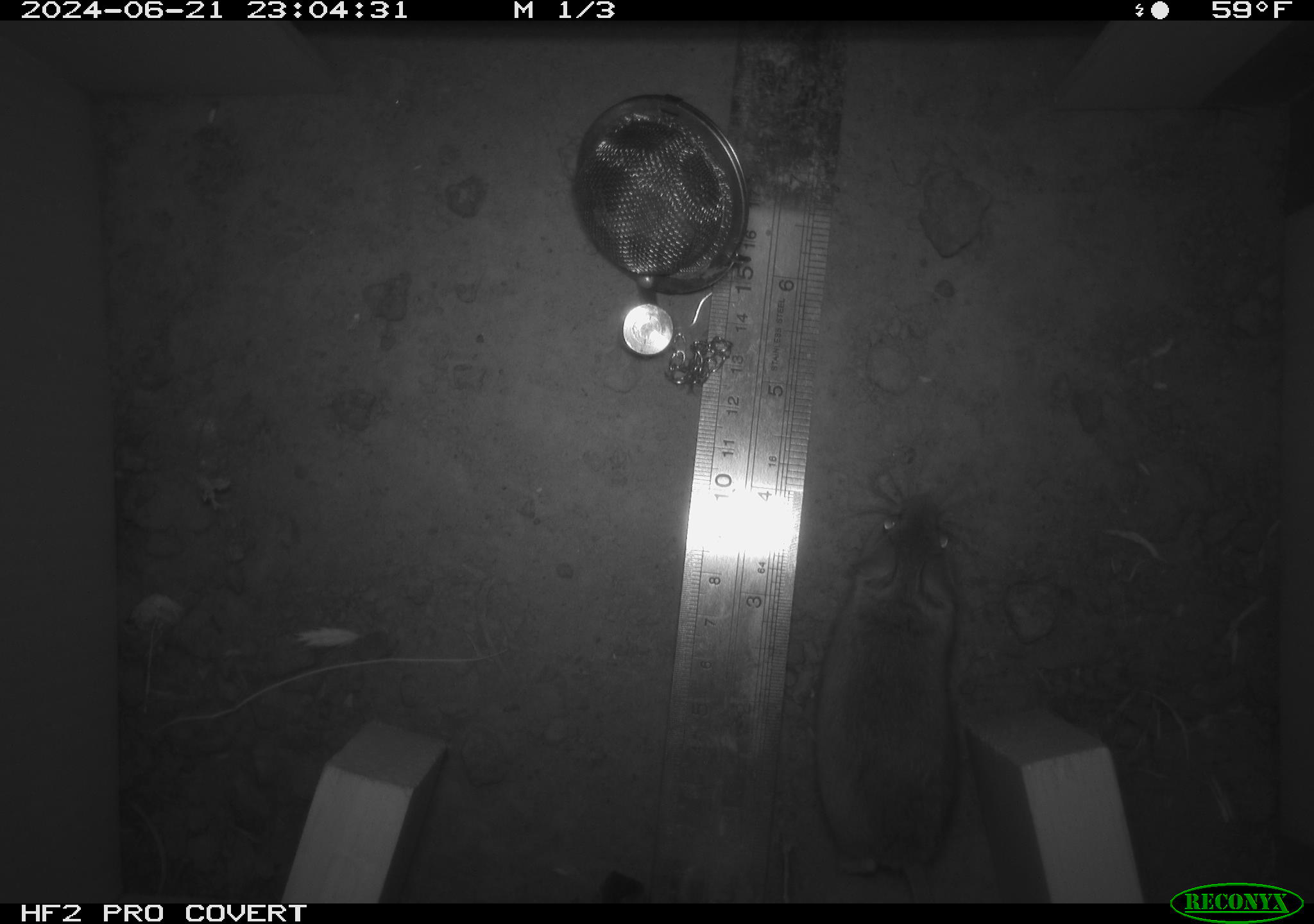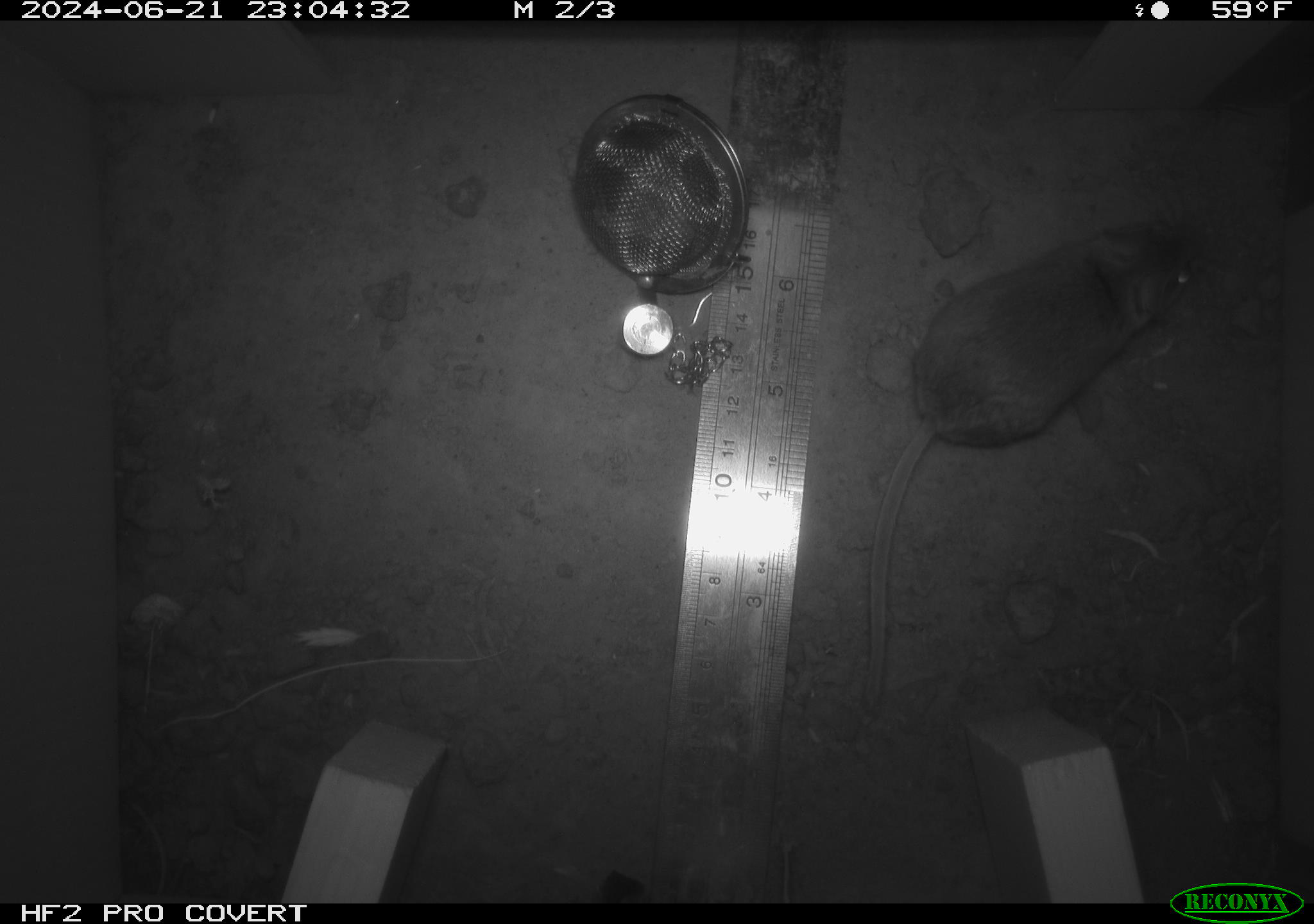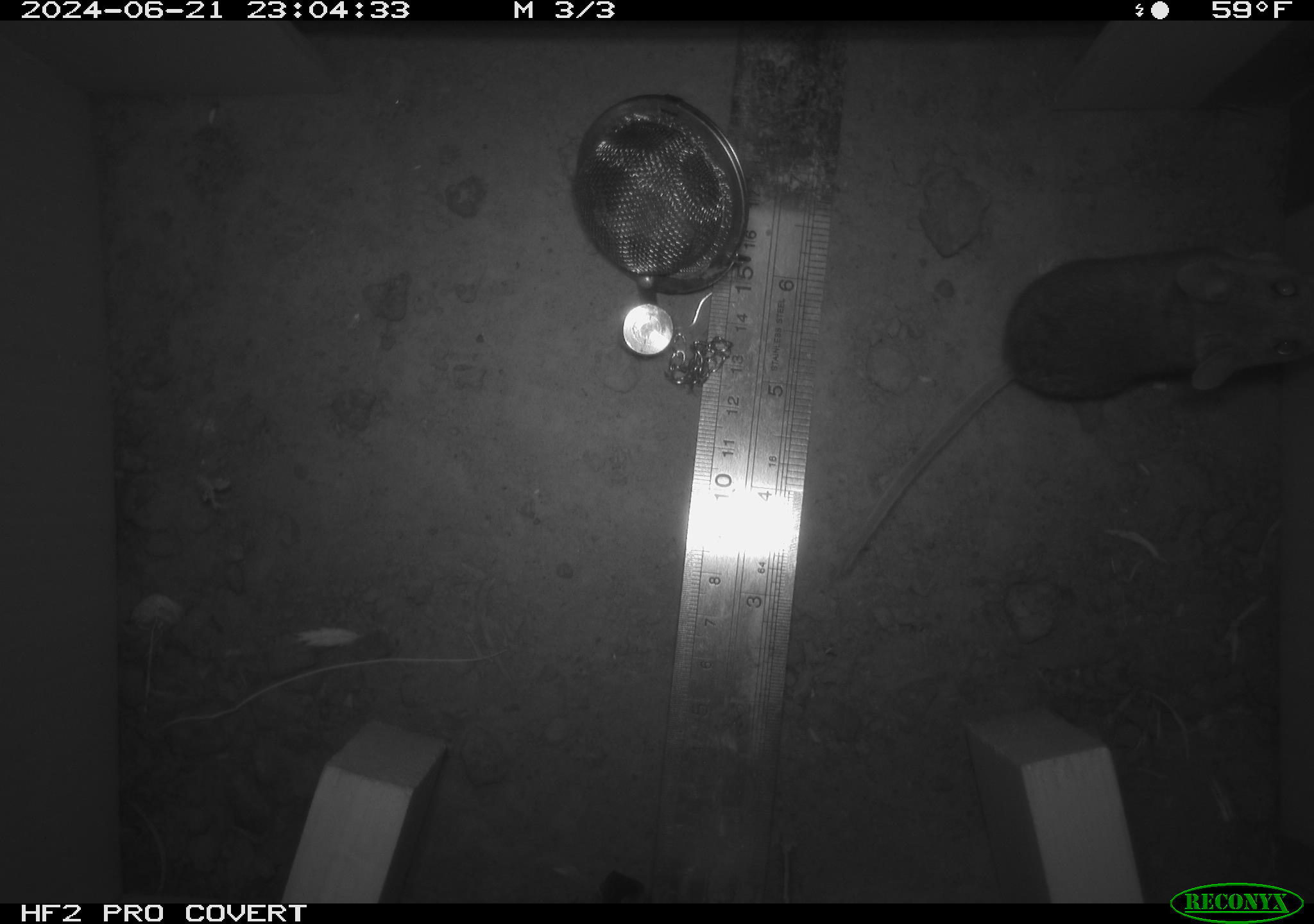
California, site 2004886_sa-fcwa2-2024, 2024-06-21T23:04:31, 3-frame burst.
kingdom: Animalia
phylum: Chordata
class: Mammalia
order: Rodentia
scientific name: Rodentia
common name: mouse species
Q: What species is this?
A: Mouse species (Rodentia).